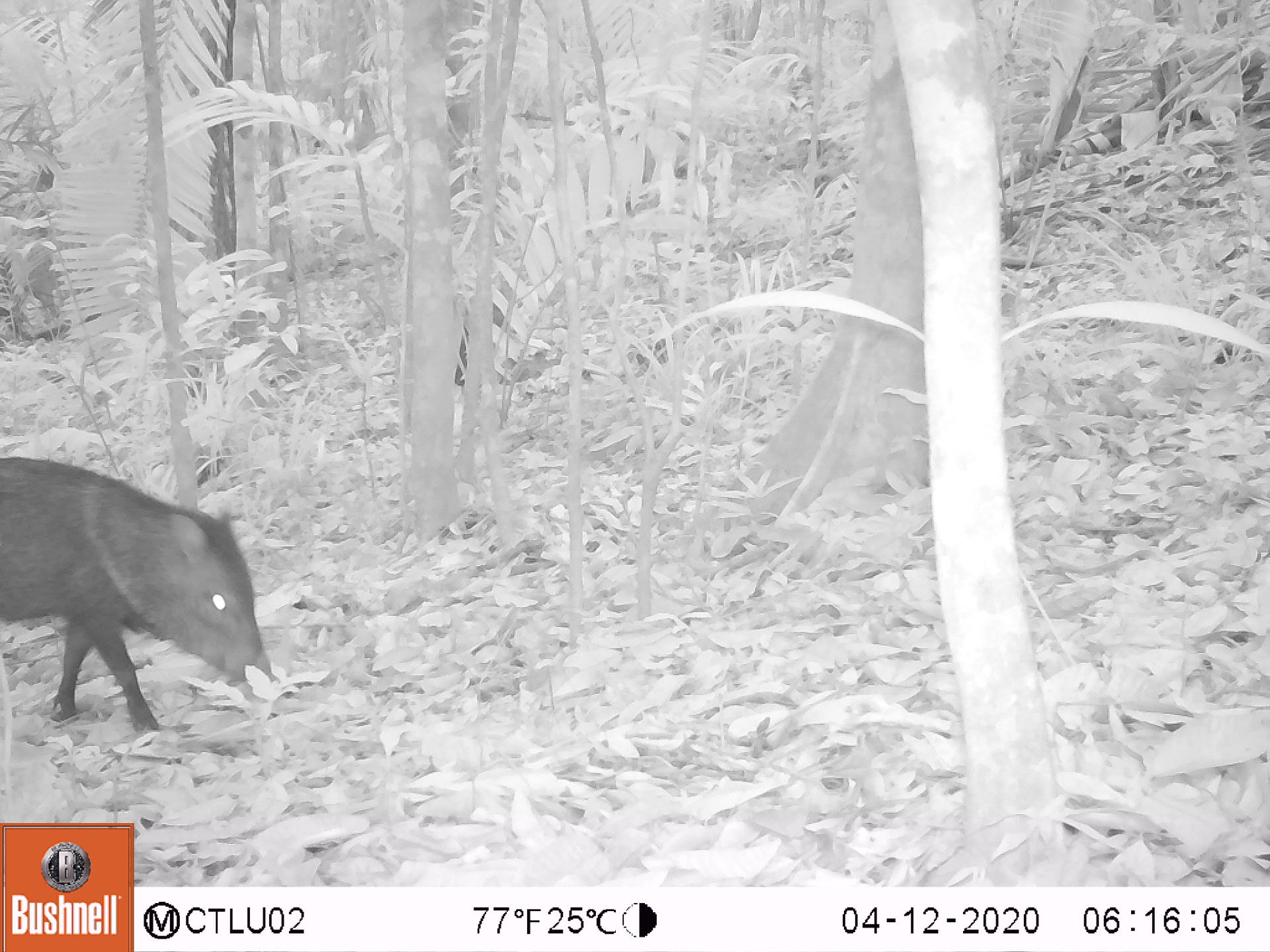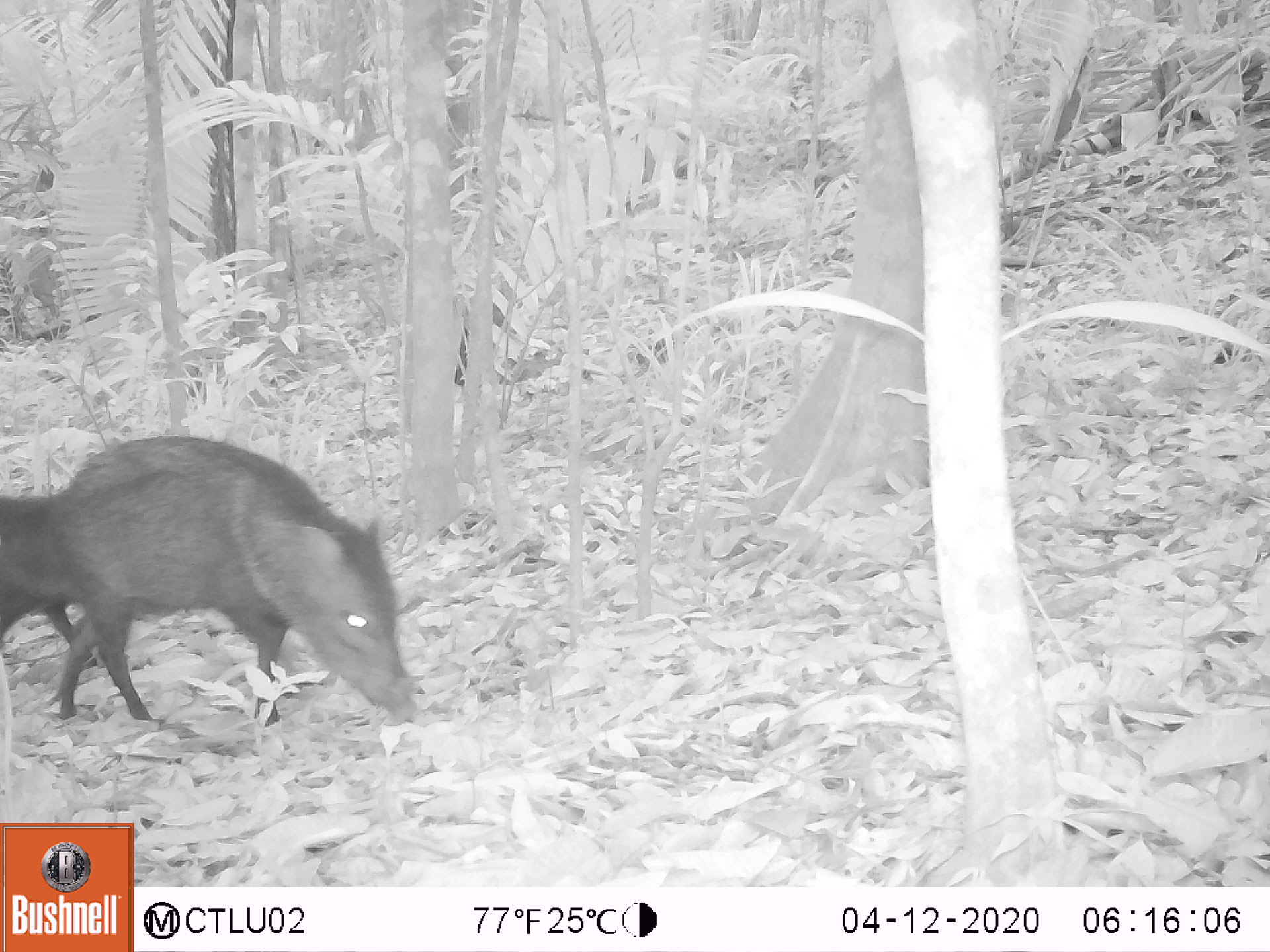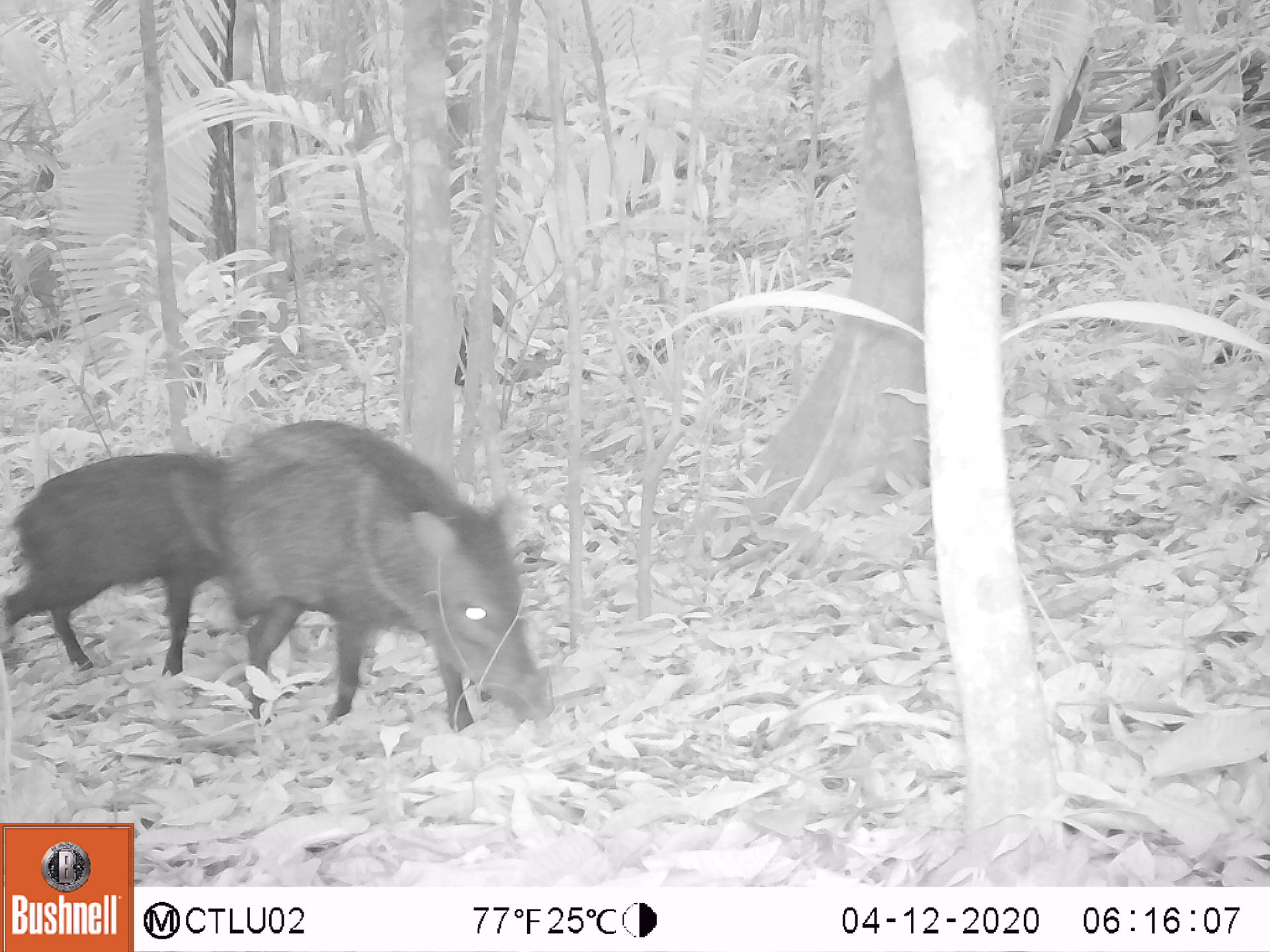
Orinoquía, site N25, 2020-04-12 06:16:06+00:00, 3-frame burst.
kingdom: Animalia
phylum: Chordata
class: Mammalia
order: Artiodactyla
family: Tayassuidae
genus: Pecari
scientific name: Pecari tajacu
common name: collared peccary